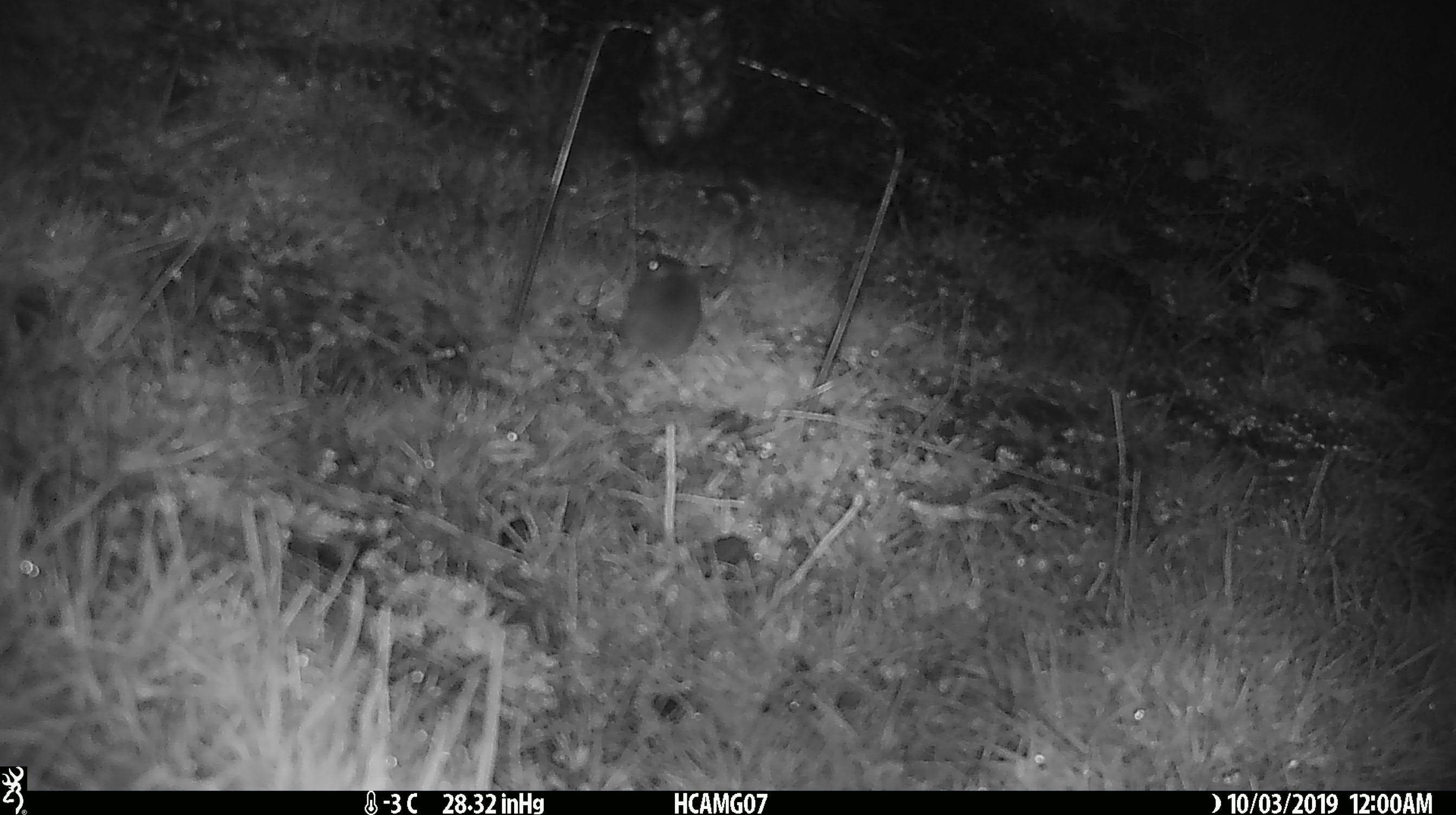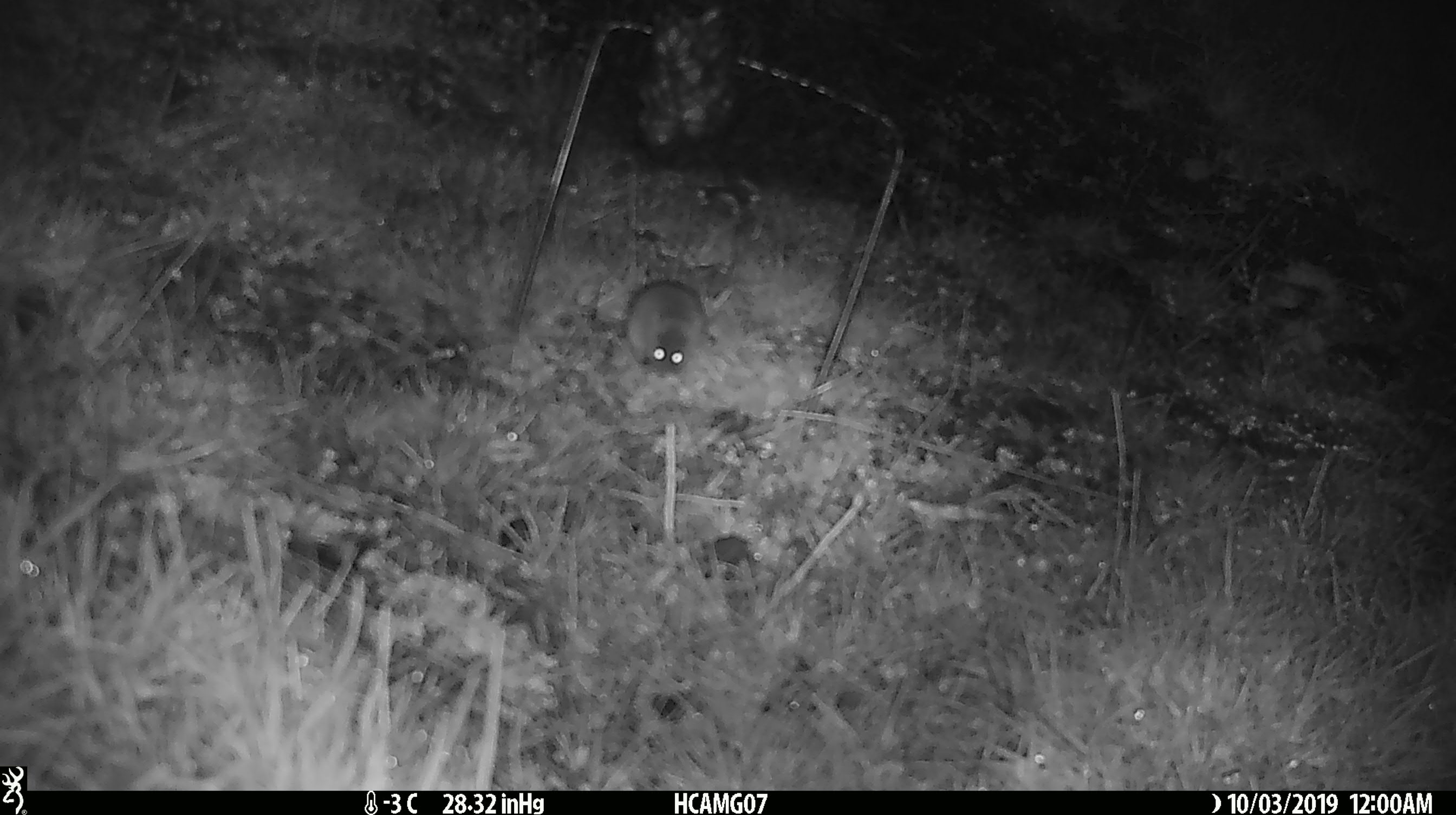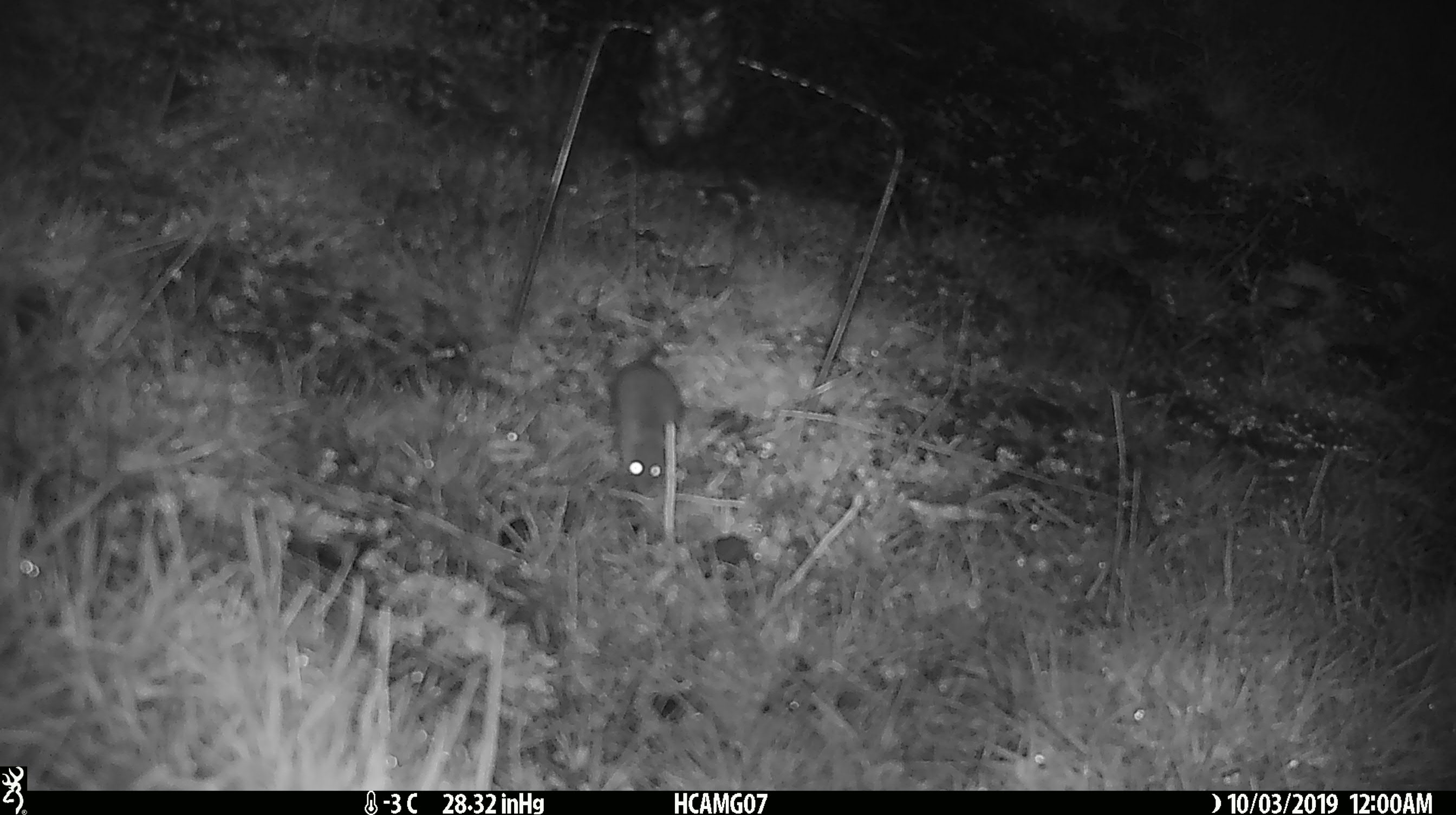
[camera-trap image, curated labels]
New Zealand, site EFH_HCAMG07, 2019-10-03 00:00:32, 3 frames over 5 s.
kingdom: Animalia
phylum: Chordata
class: Mammalia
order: Rodentia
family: Muridae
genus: Mus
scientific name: Mus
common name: mouse